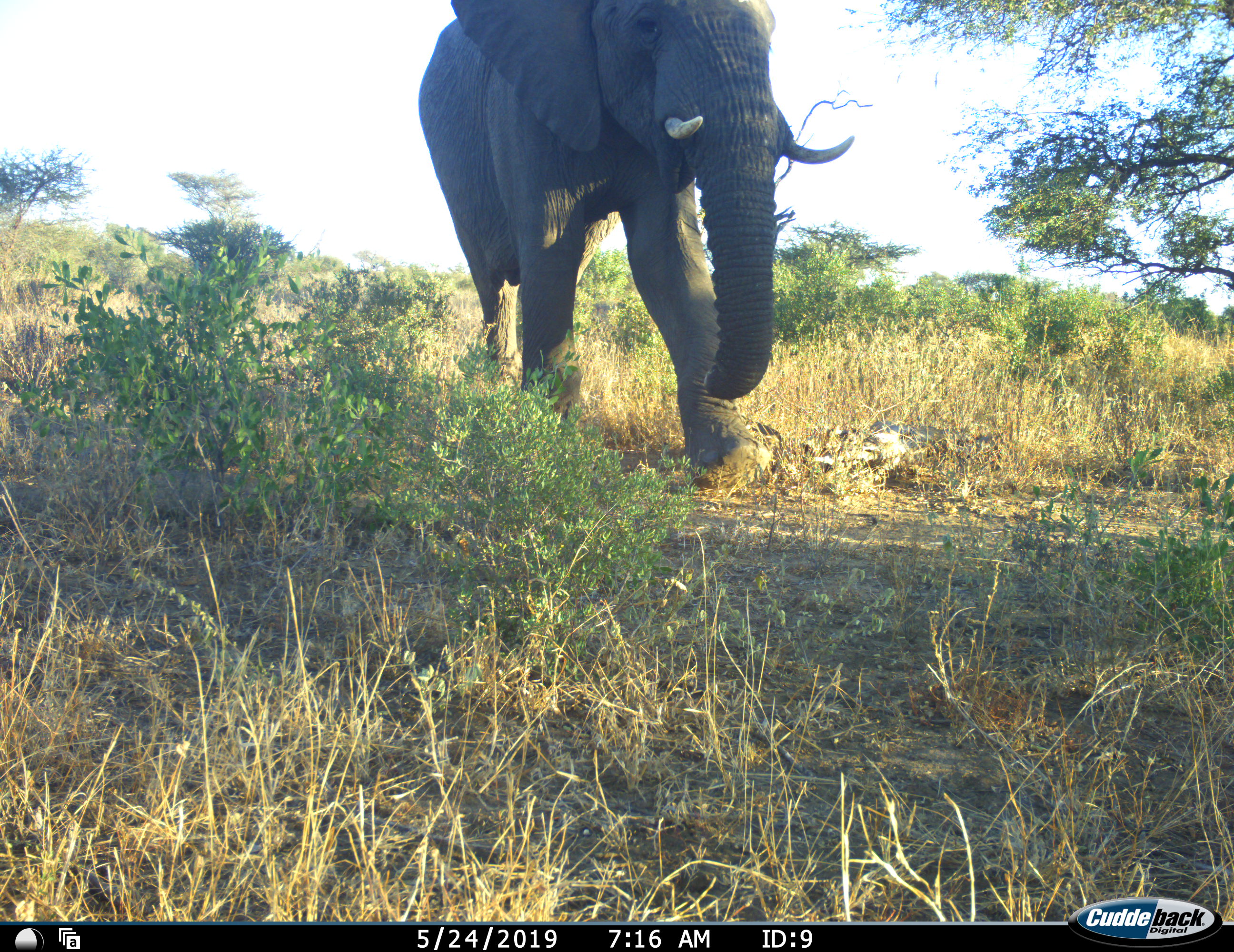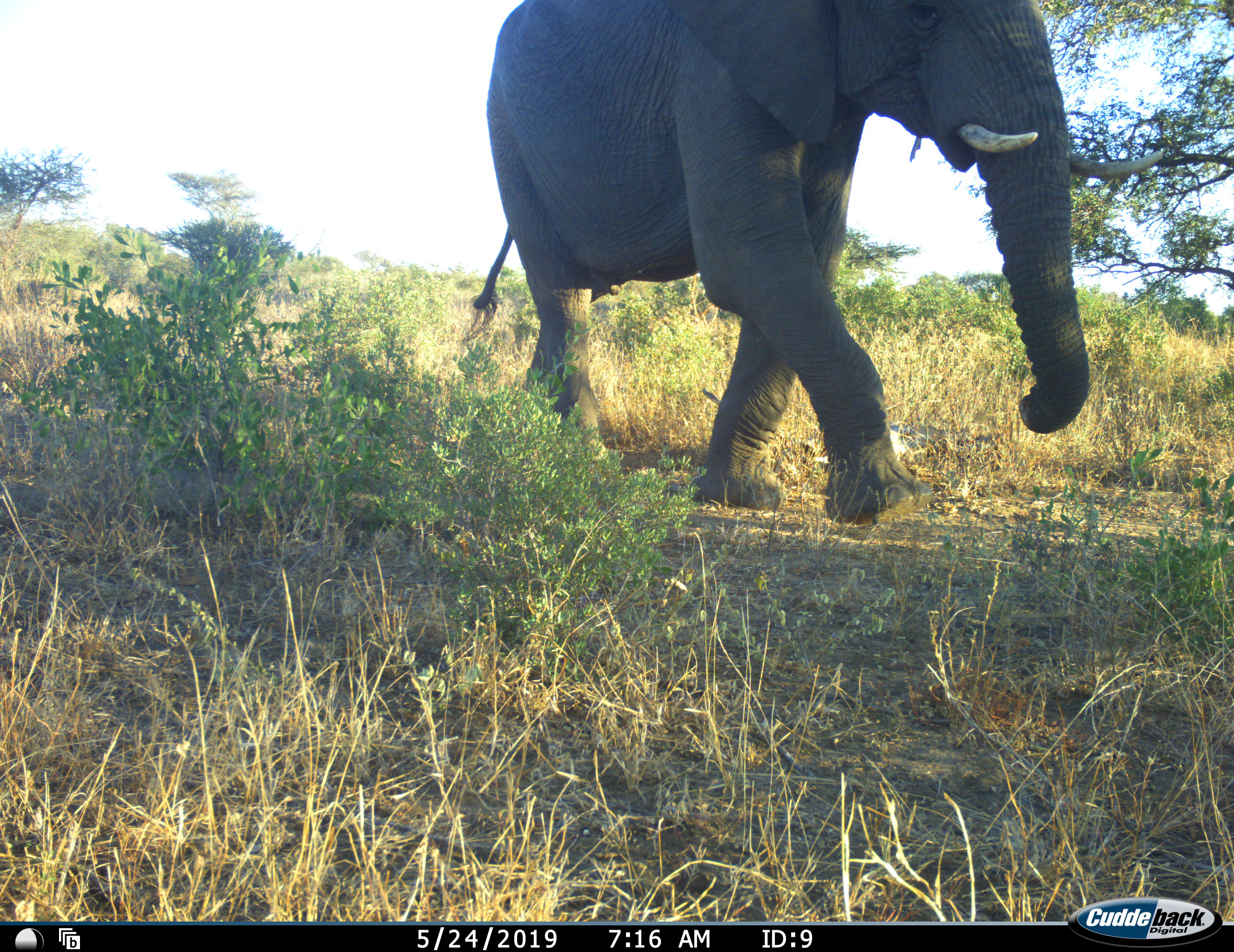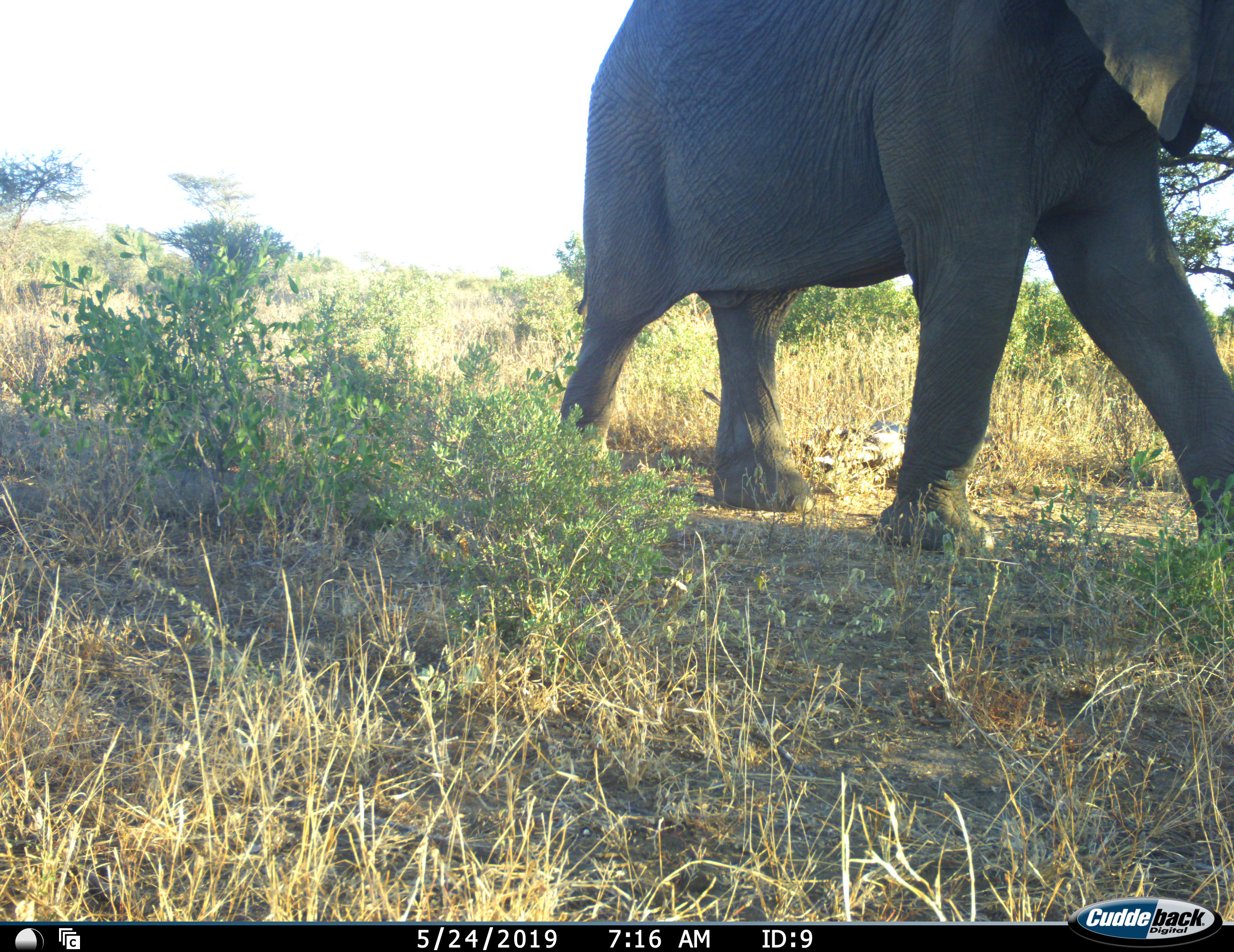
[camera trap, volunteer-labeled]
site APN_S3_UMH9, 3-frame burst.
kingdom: Animalia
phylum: Chordata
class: Mammalia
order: Proboscidea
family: Elephantidae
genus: Loxodonta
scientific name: Loxodonta africana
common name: african bush elephant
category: elephant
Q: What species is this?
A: Elephant (african bush elephant) (Loxodonta africana).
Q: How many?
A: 1.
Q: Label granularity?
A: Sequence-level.